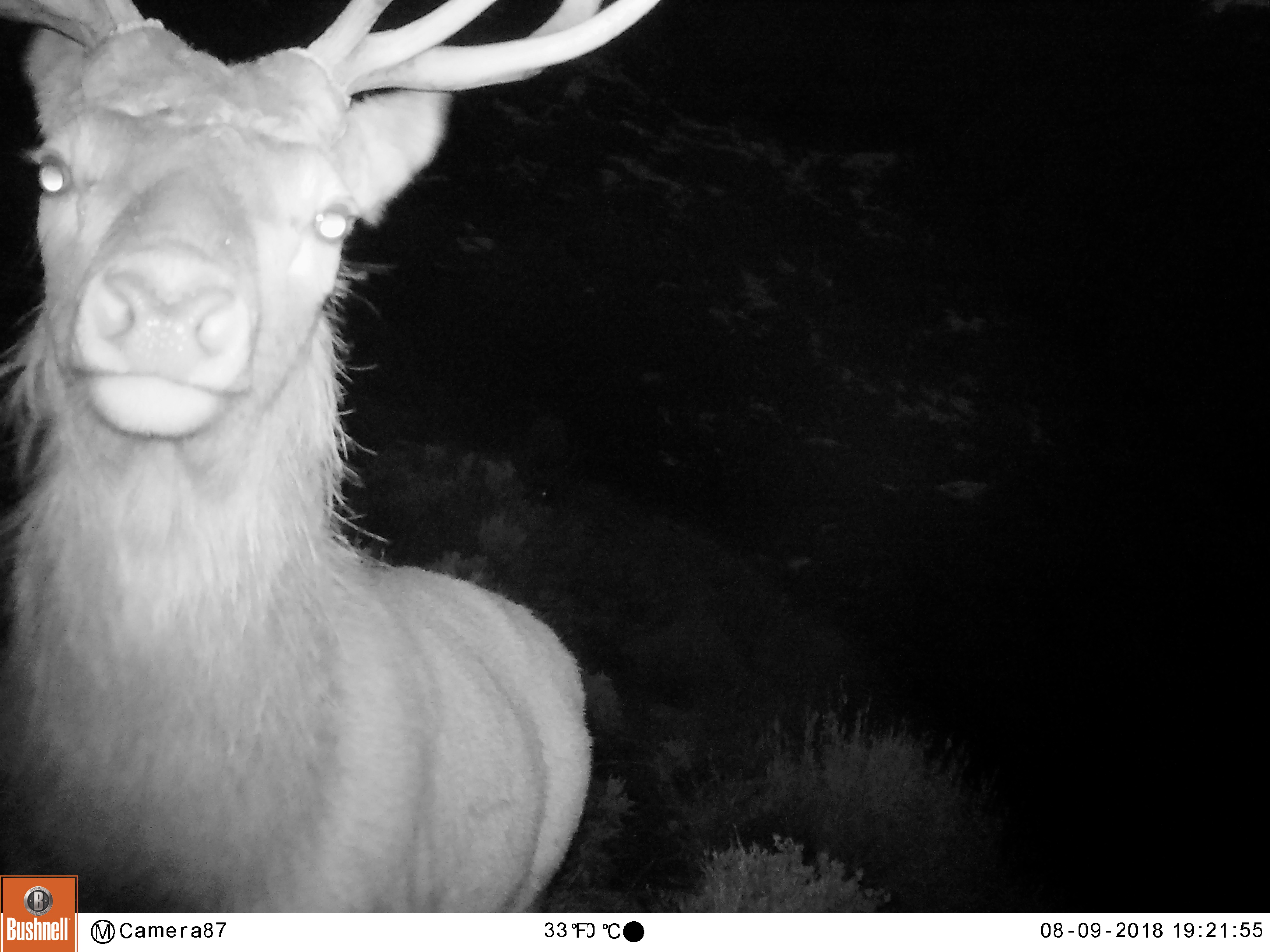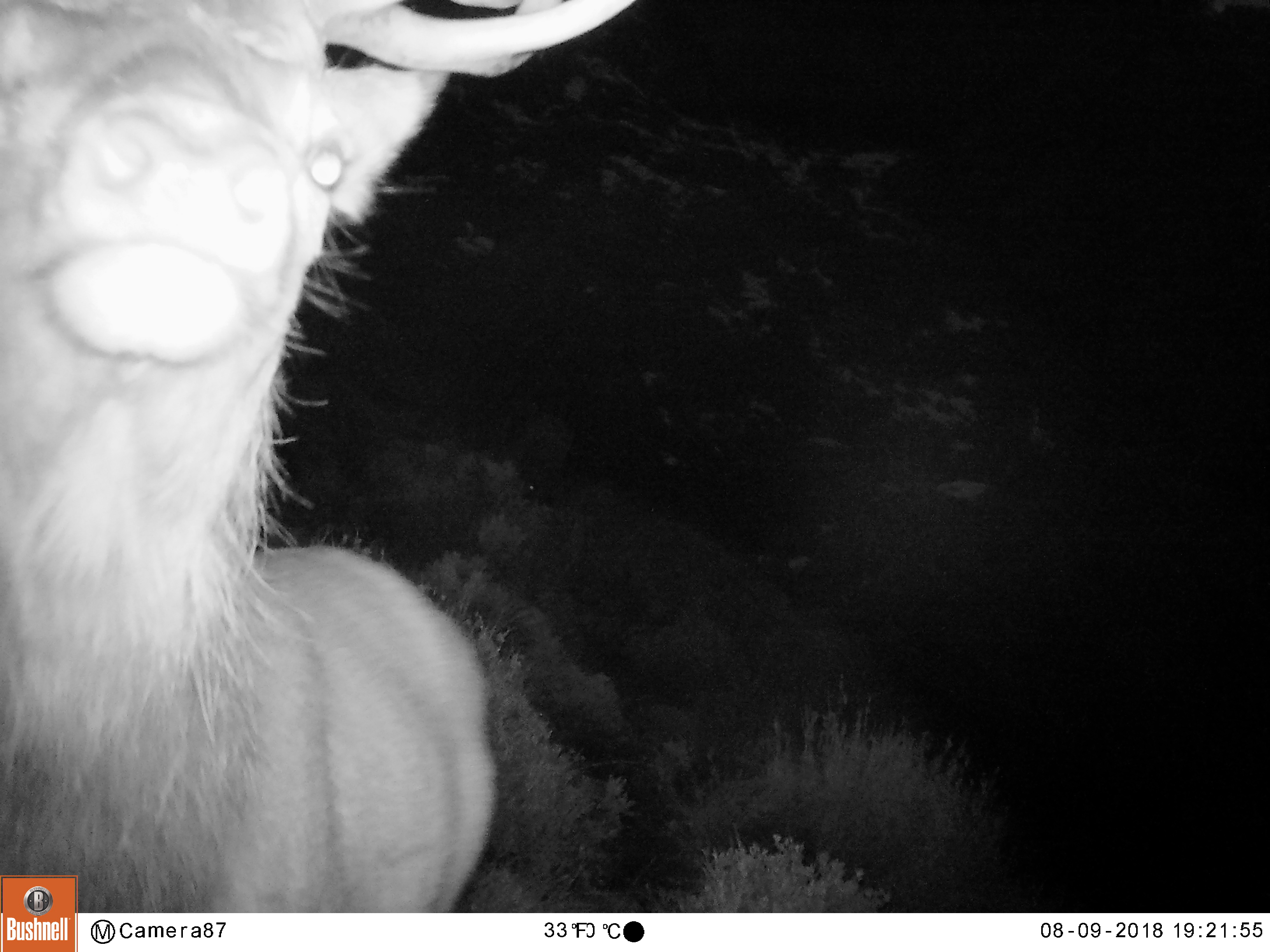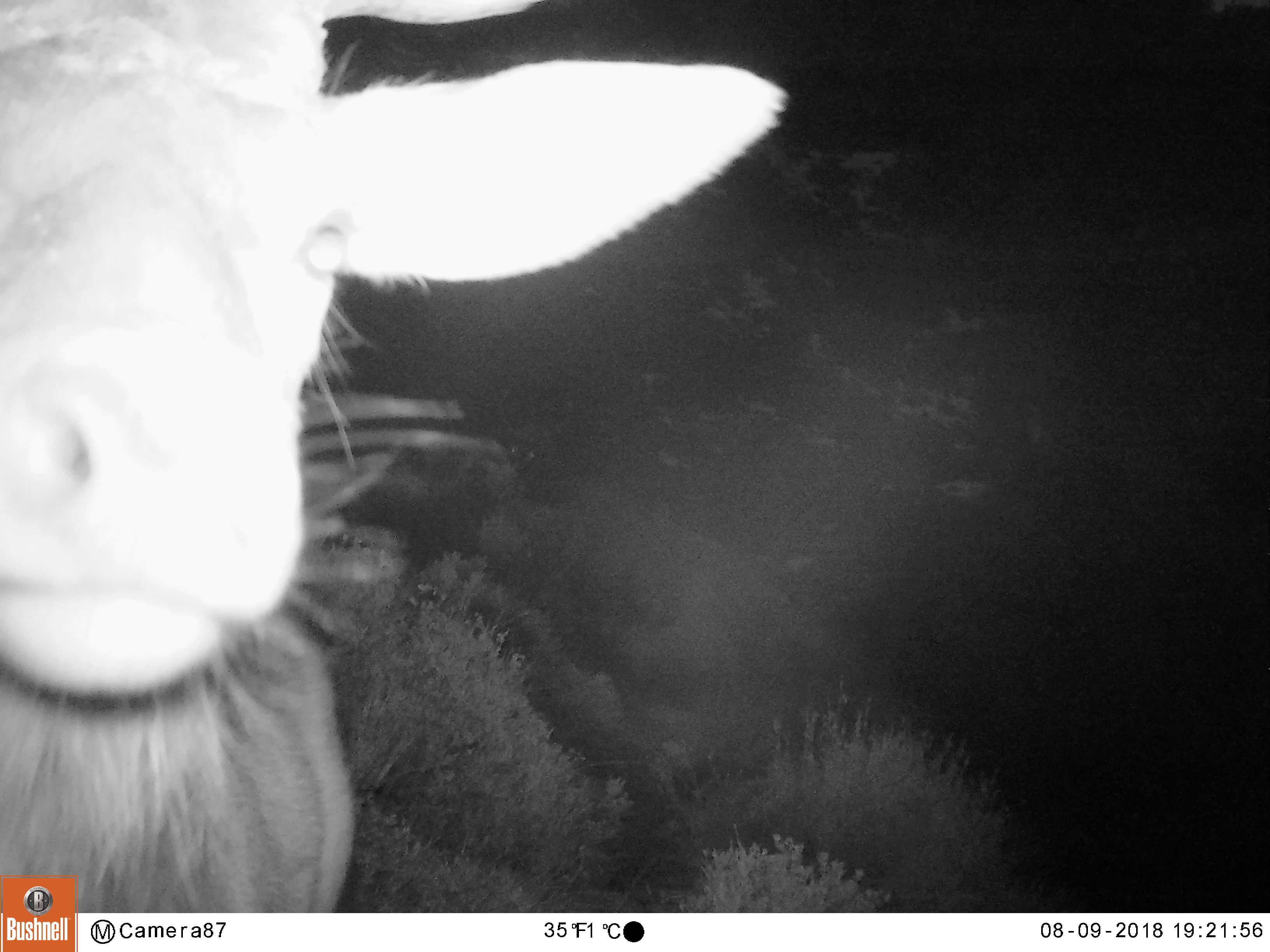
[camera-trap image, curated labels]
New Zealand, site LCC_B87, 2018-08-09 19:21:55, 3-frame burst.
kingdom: Animalia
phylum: Chordata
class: Mammalia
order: Artiodactyla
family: Cervidae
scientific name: Cervidae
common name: deer